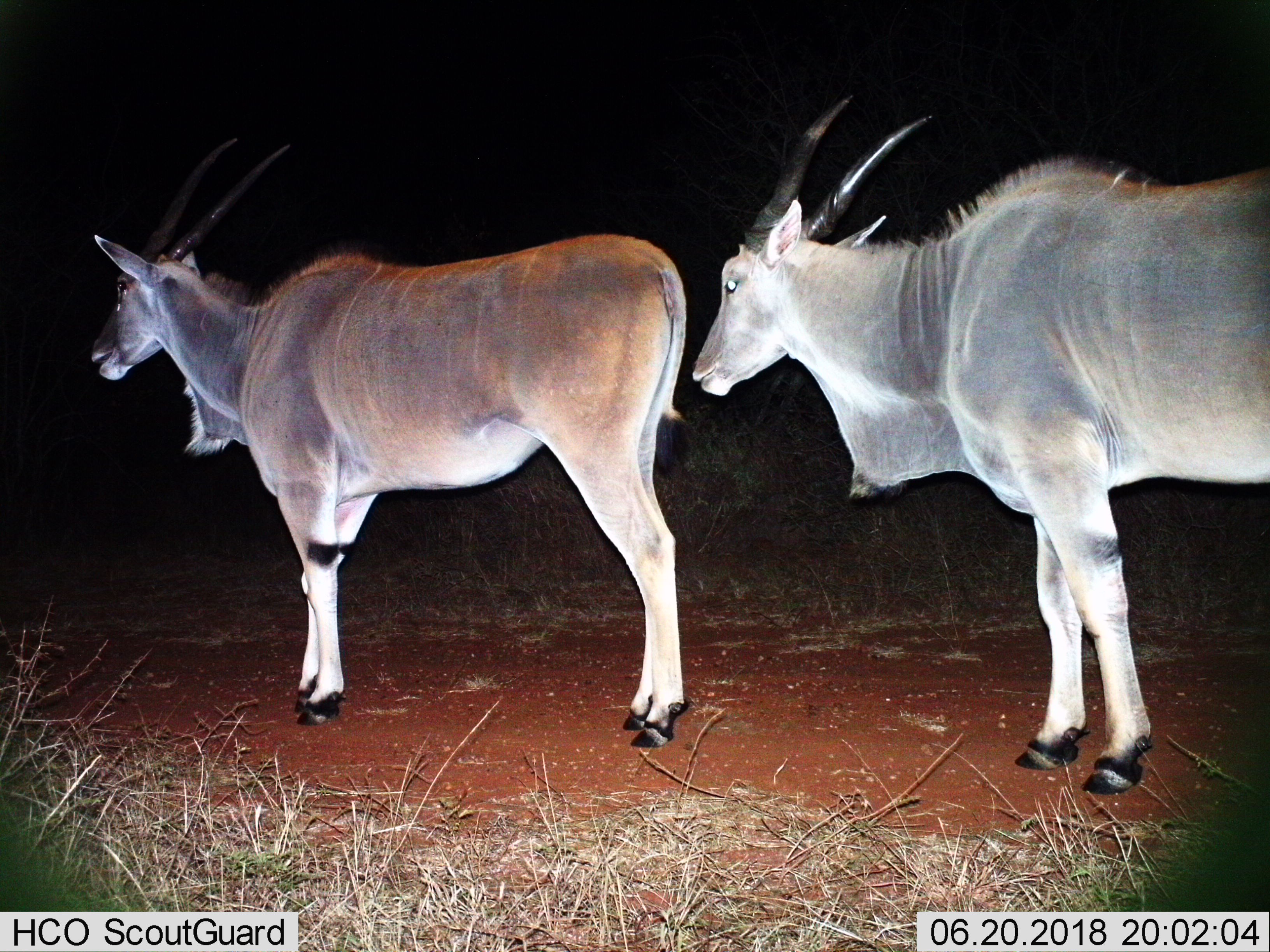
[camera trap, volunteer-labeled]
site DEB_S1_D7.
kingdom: Animalia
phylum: Chordata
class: Mammalia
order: Artiodactyla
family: Bovidae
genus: Tragelaphus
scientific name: Tragelaphus oryx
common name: eland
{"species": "eland (Tragelaphus oryx)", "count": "2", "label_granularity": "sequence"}